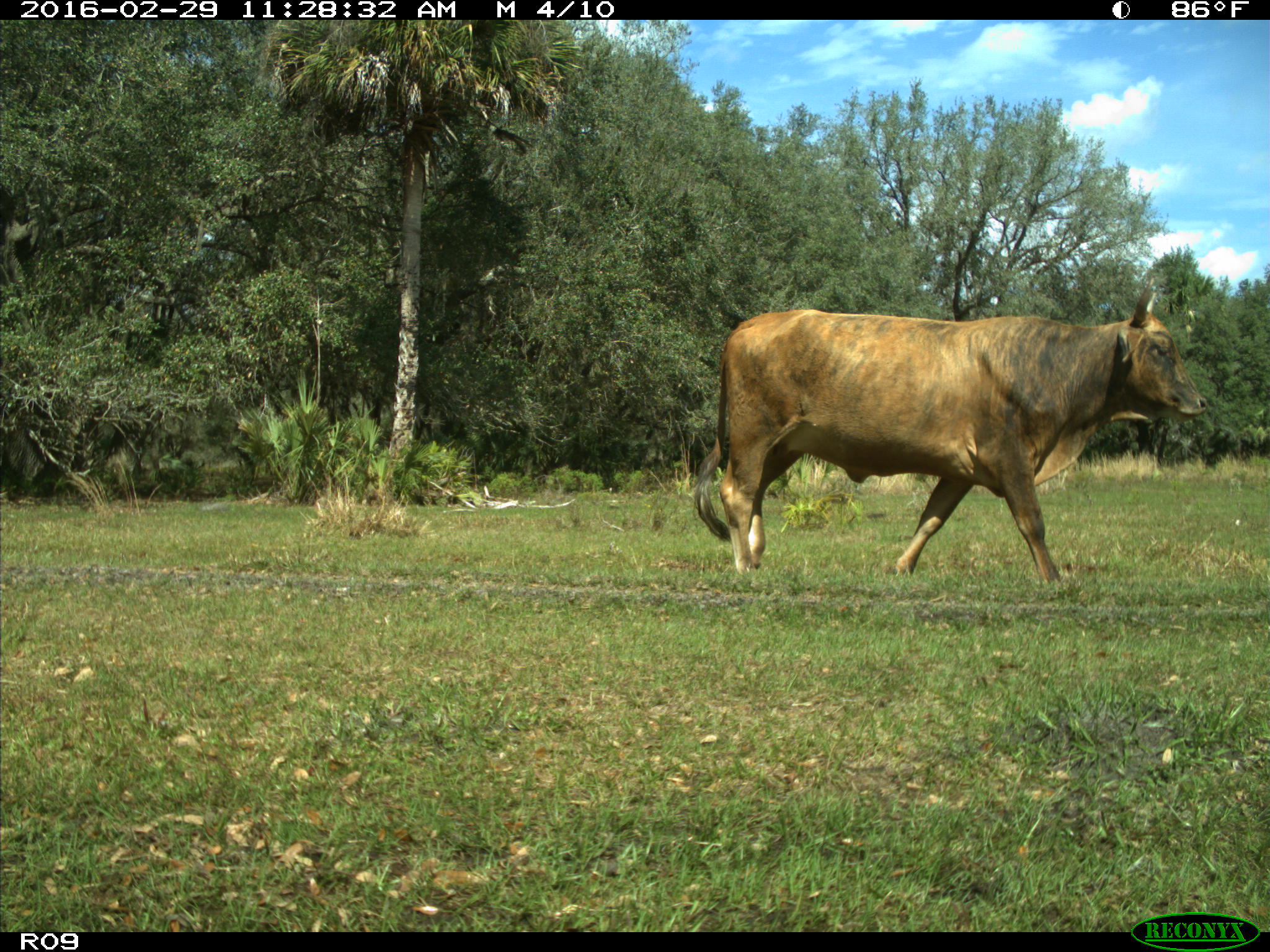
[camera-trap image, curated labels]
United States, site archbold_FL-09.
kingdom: Animalia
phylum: Chordata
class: Mammalia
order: Artiodactyla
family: Bovidae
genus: Bos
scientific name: Bos taurus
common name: domestic cow